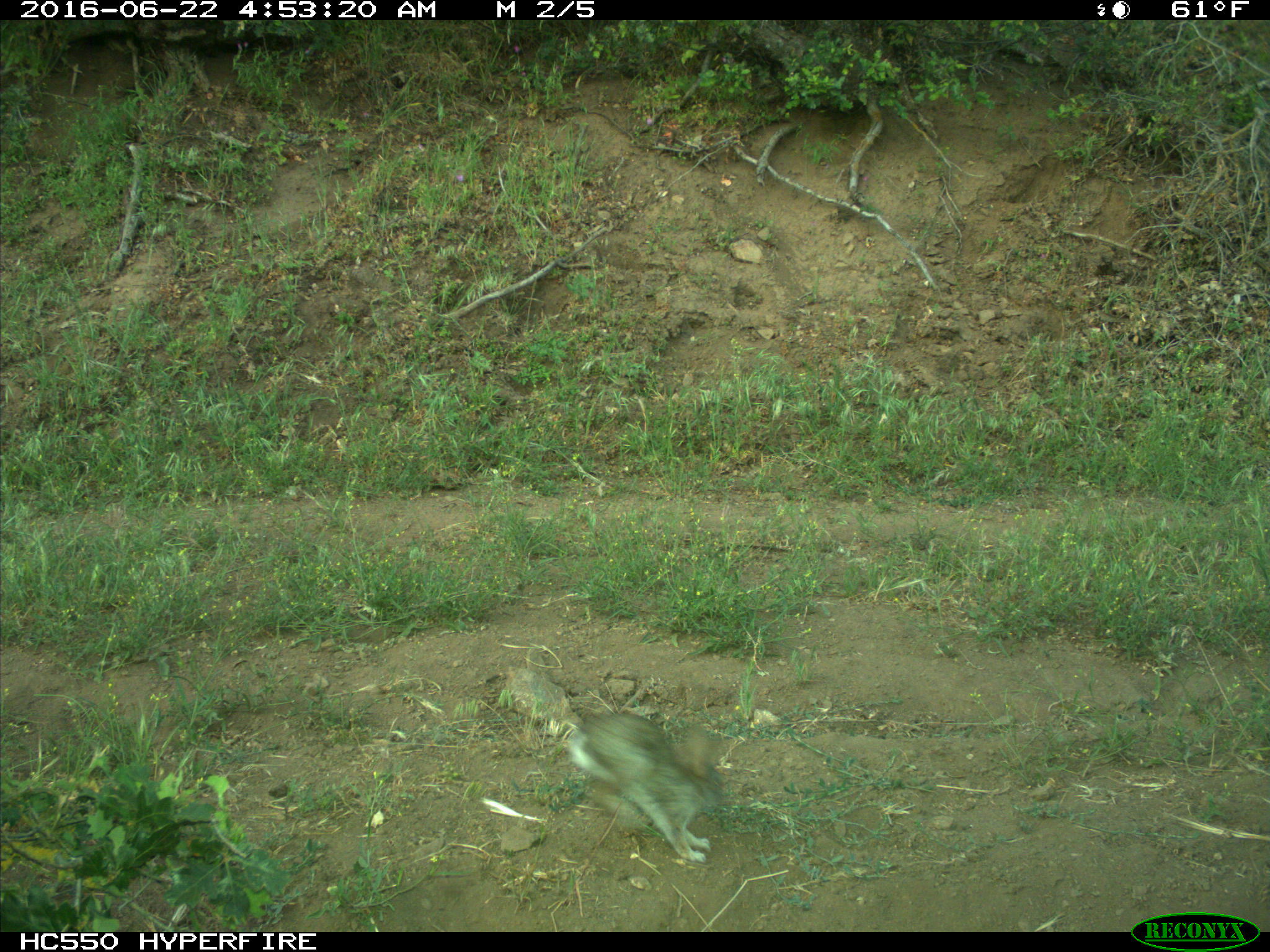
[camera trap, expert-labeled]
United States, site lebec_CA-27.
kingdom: Animalia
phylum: Chordata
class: Mammalia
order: Lagomorpha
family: Leporidae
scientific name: Leporidae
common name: rabbits and hares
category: unidentified rabbit